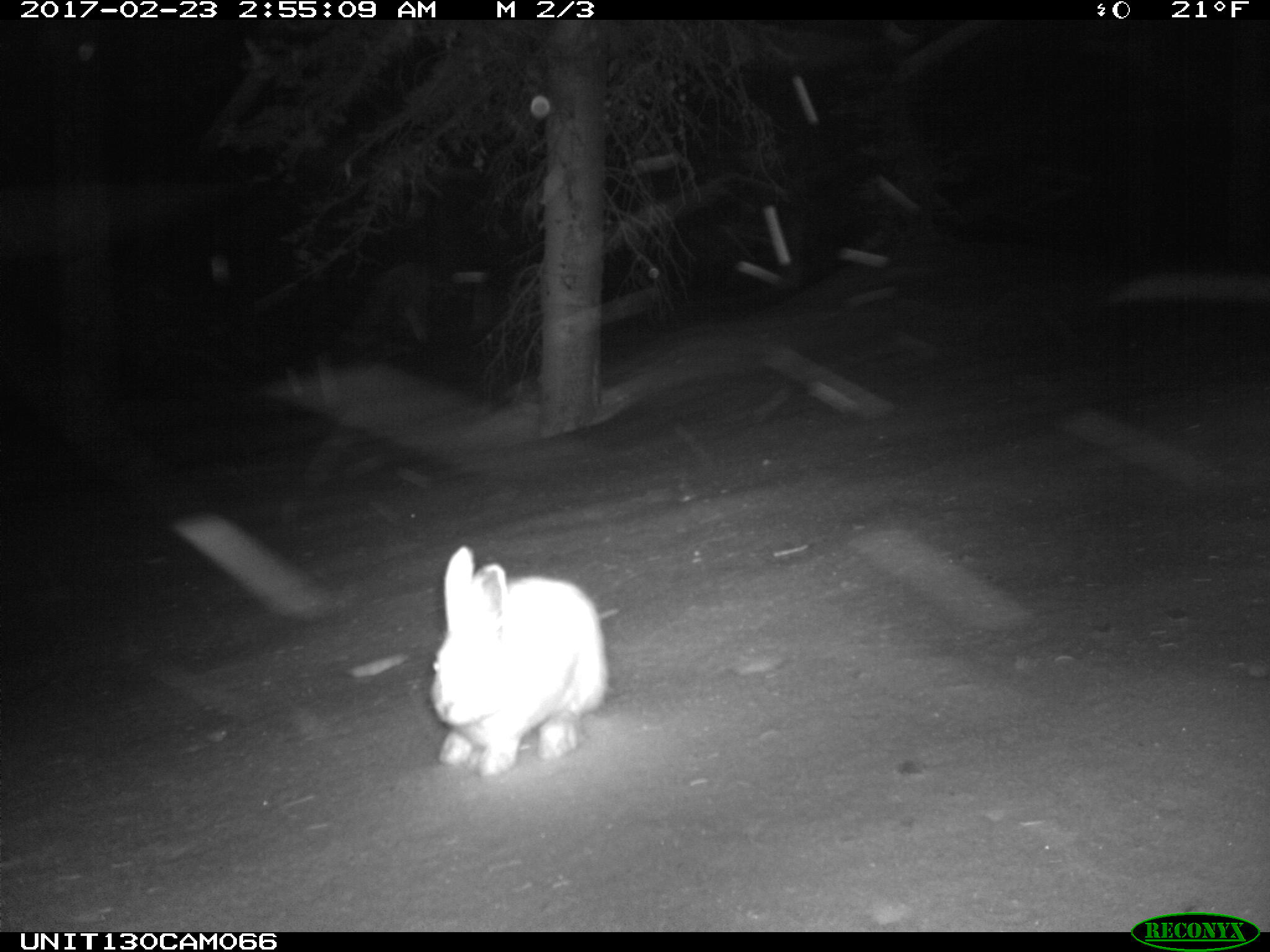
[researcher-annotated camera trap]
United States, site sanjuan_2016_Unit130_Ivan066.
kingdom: Animalia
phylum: Chordata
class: Mammalia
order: Lagomorpha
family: Leporidae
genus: Lepus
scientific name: Lepus americanus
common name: snowshoe hare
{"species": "Lepus americanus (snowshoe hare)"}